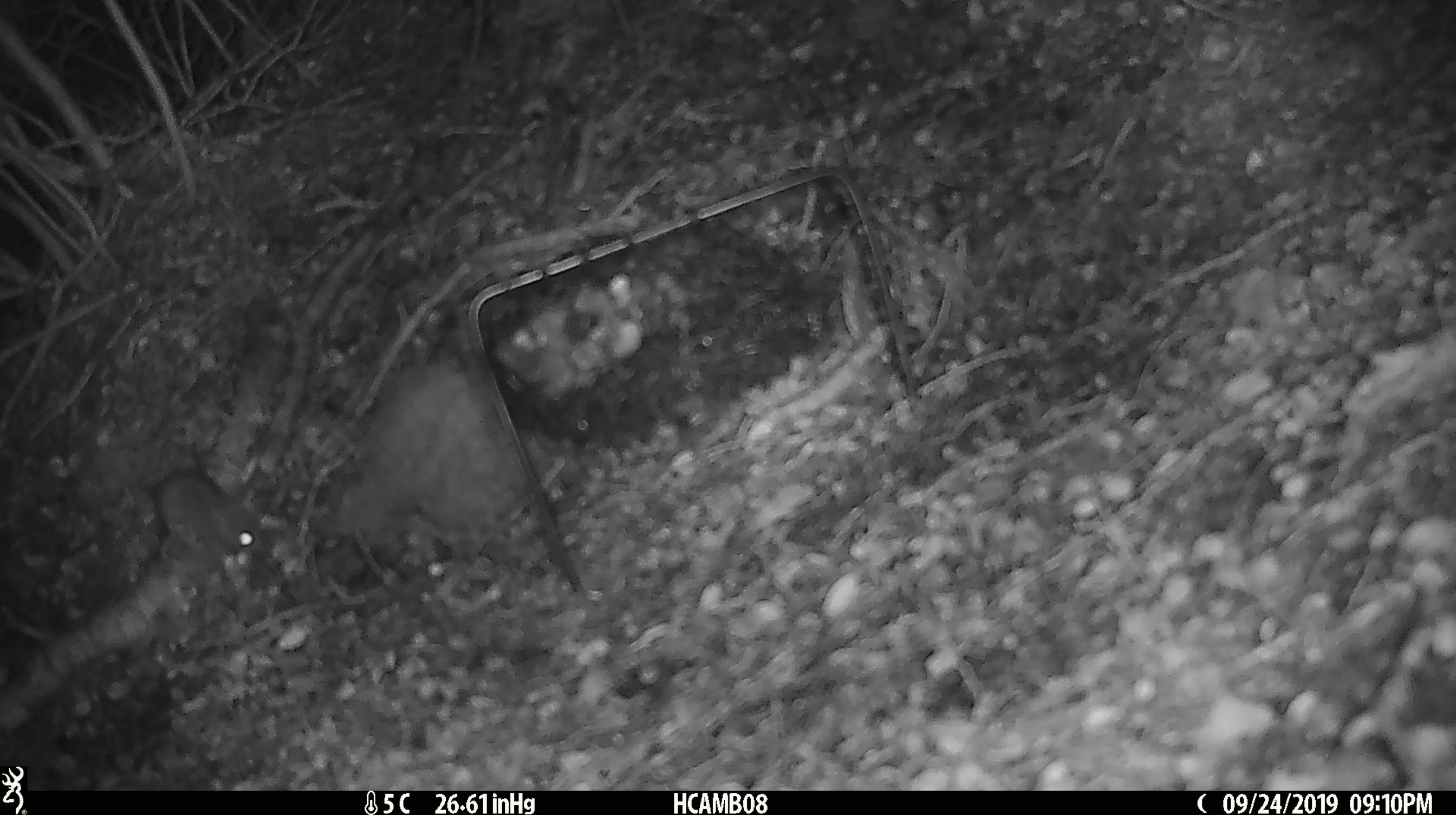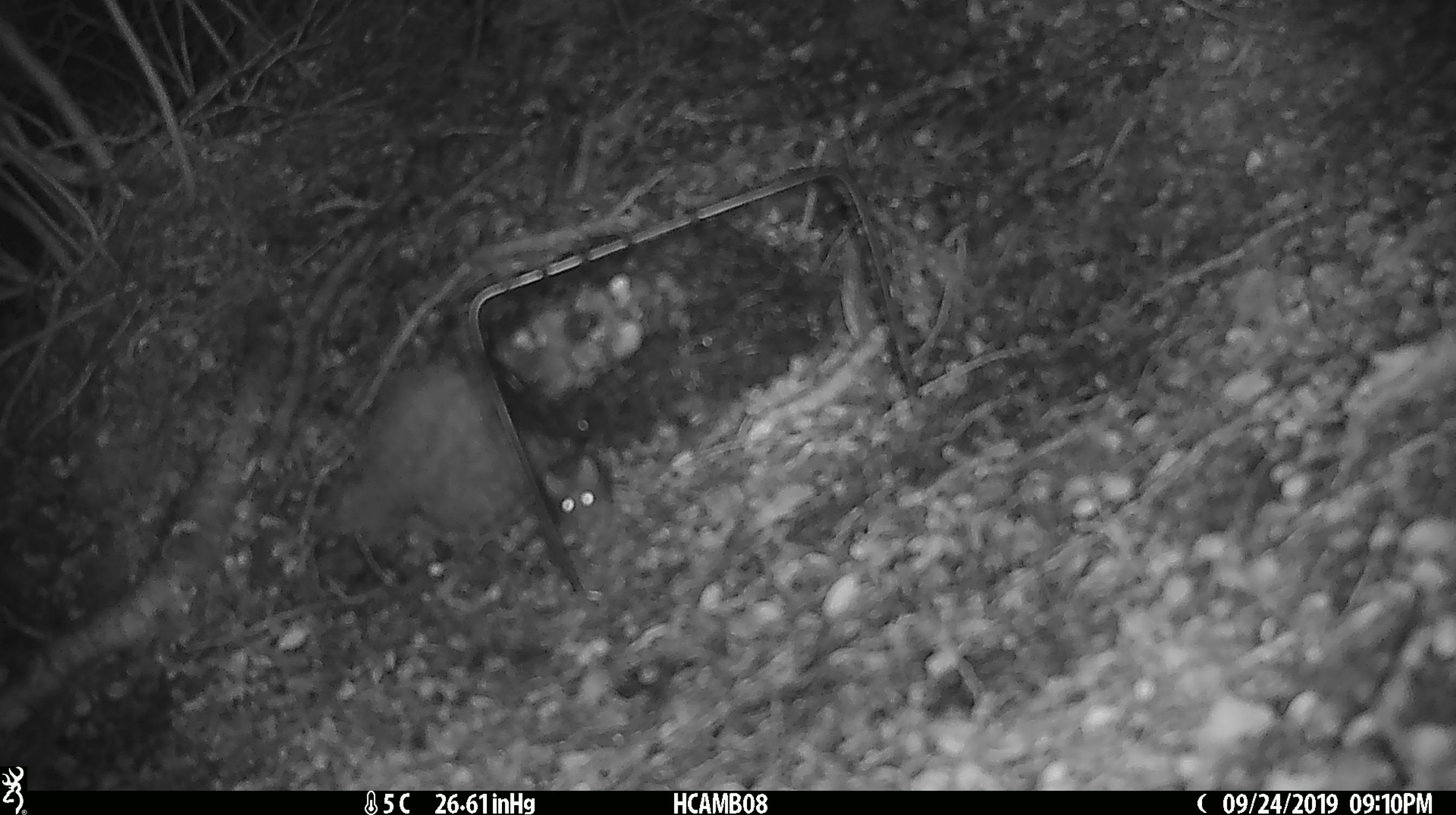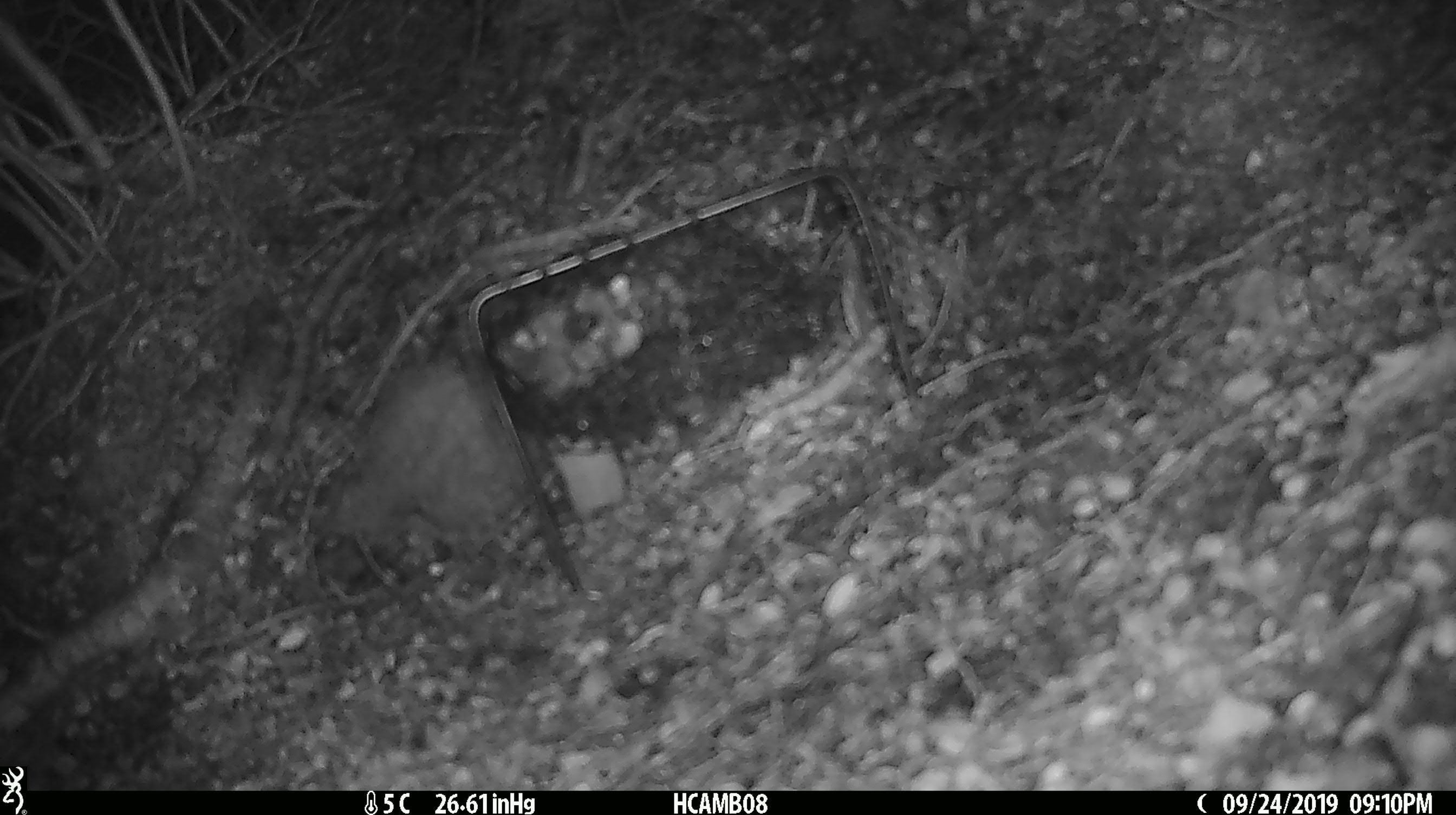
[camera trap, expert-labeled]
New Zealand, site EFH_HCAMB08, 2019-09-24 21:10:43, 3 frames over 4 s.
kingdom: Animalia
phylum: Chordata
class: Mammalia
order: Rodentia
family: Muridae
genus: Mus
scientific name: Mus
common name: mouse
Mouse (Mus).